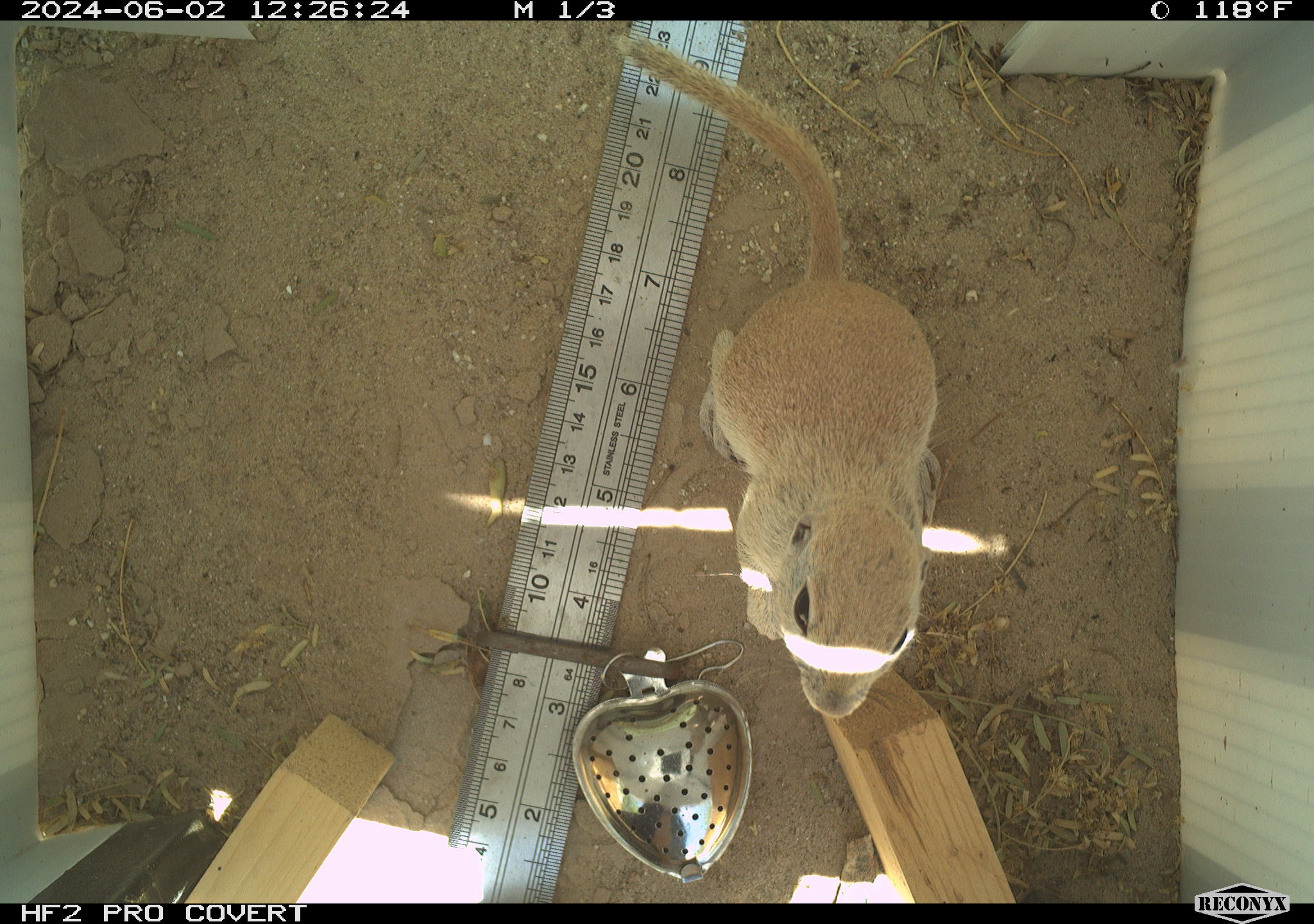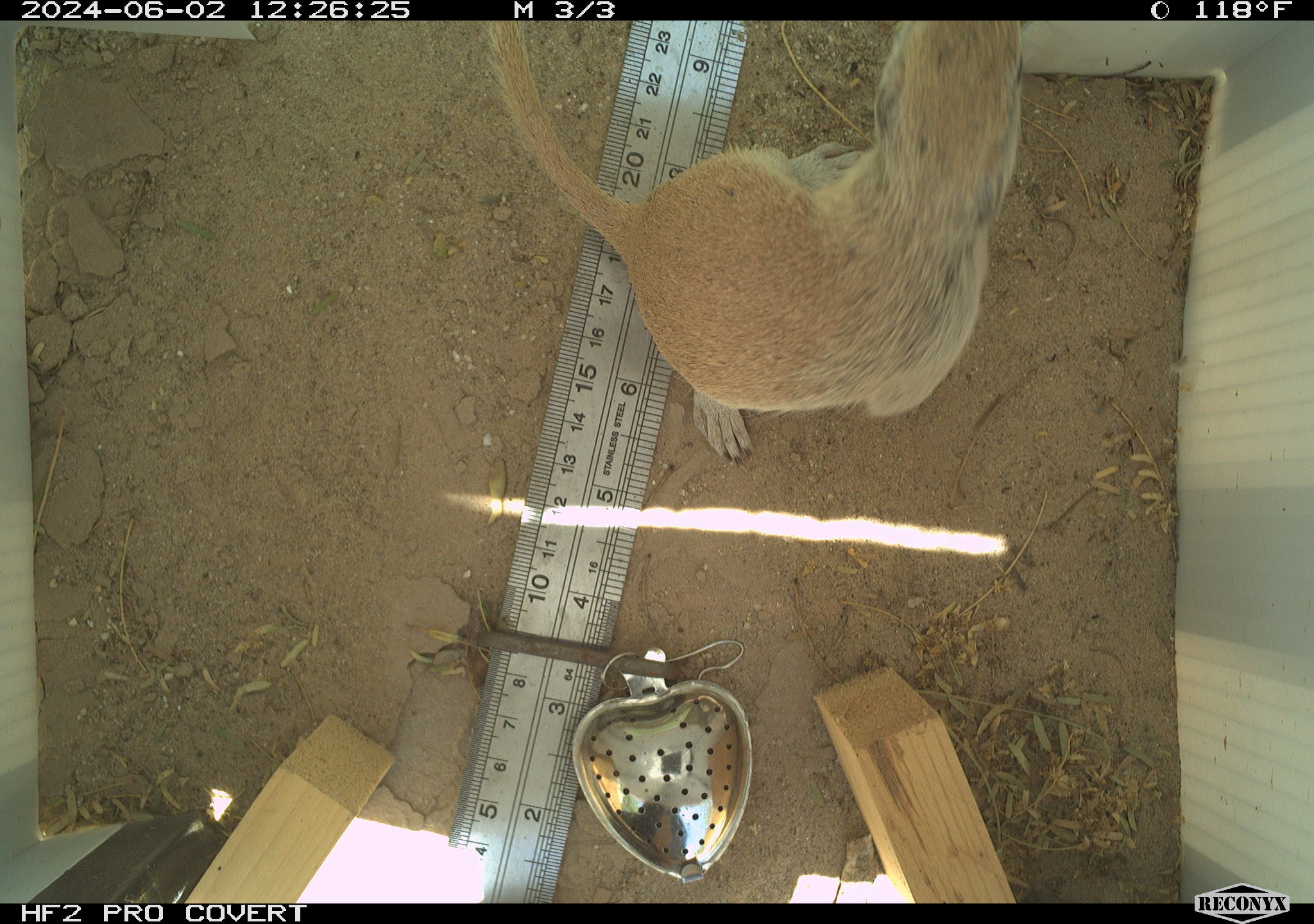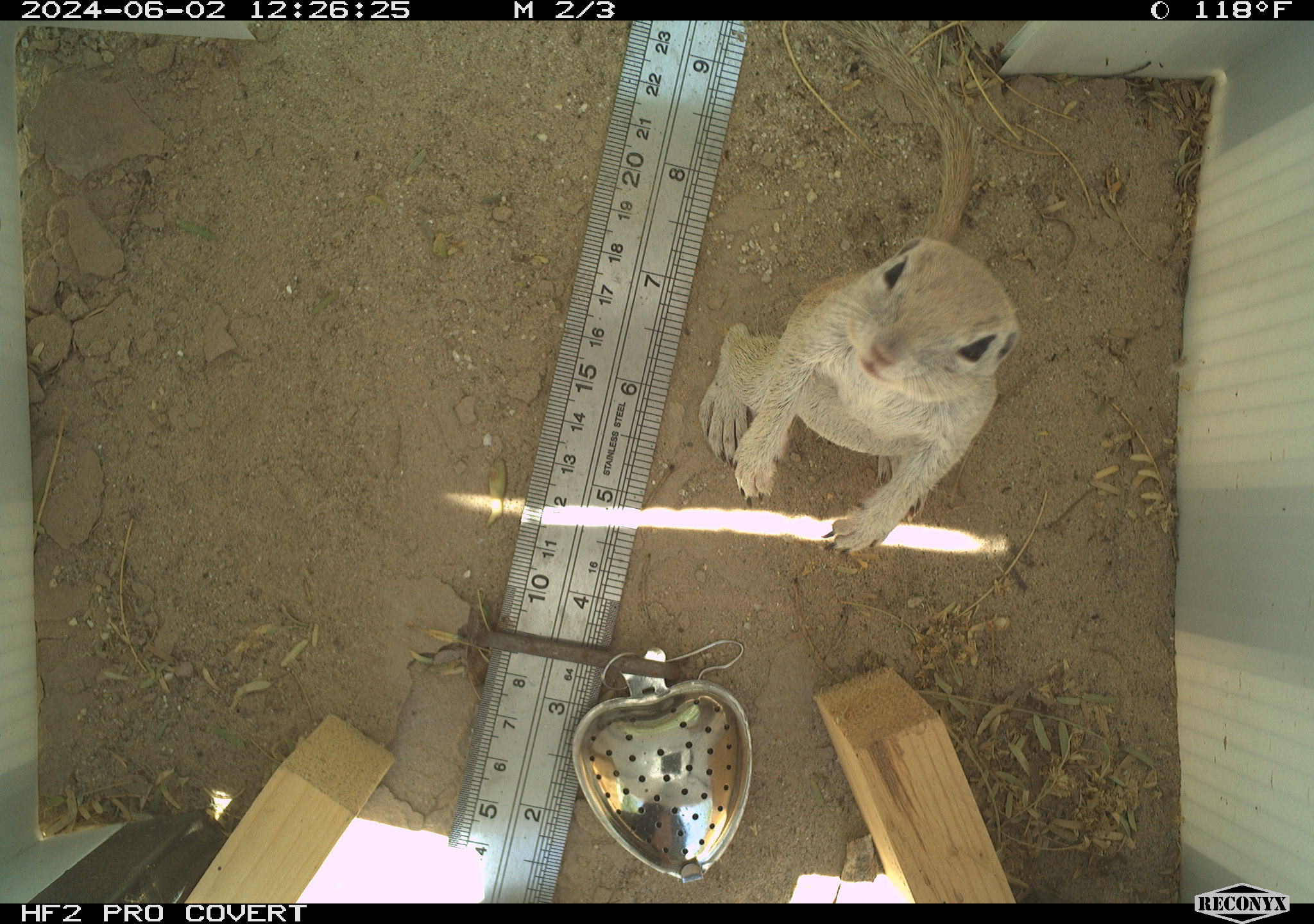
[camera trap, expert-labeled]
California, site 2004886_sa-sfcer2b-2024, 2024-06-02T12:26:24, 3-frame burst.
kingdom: Animalia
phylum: Chordata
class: Mammalia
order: Rodentia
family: Sciuridae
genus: Xerospermophilus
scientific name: Xerospermophilus tereticaudus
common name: round-tailed ground squirrel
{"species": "round-tailed ground squirrel (Xerospermophilus tereticaudus)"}